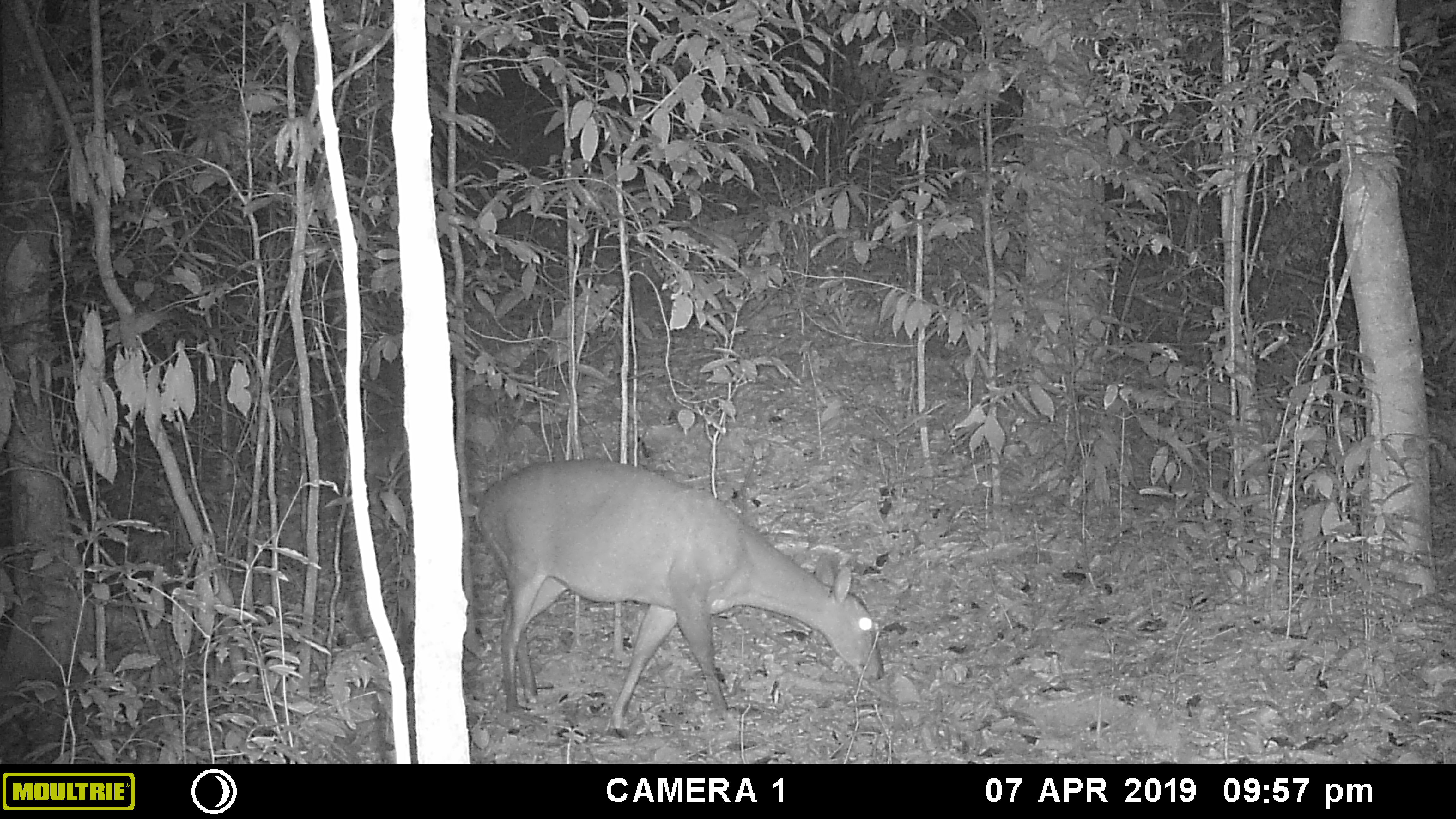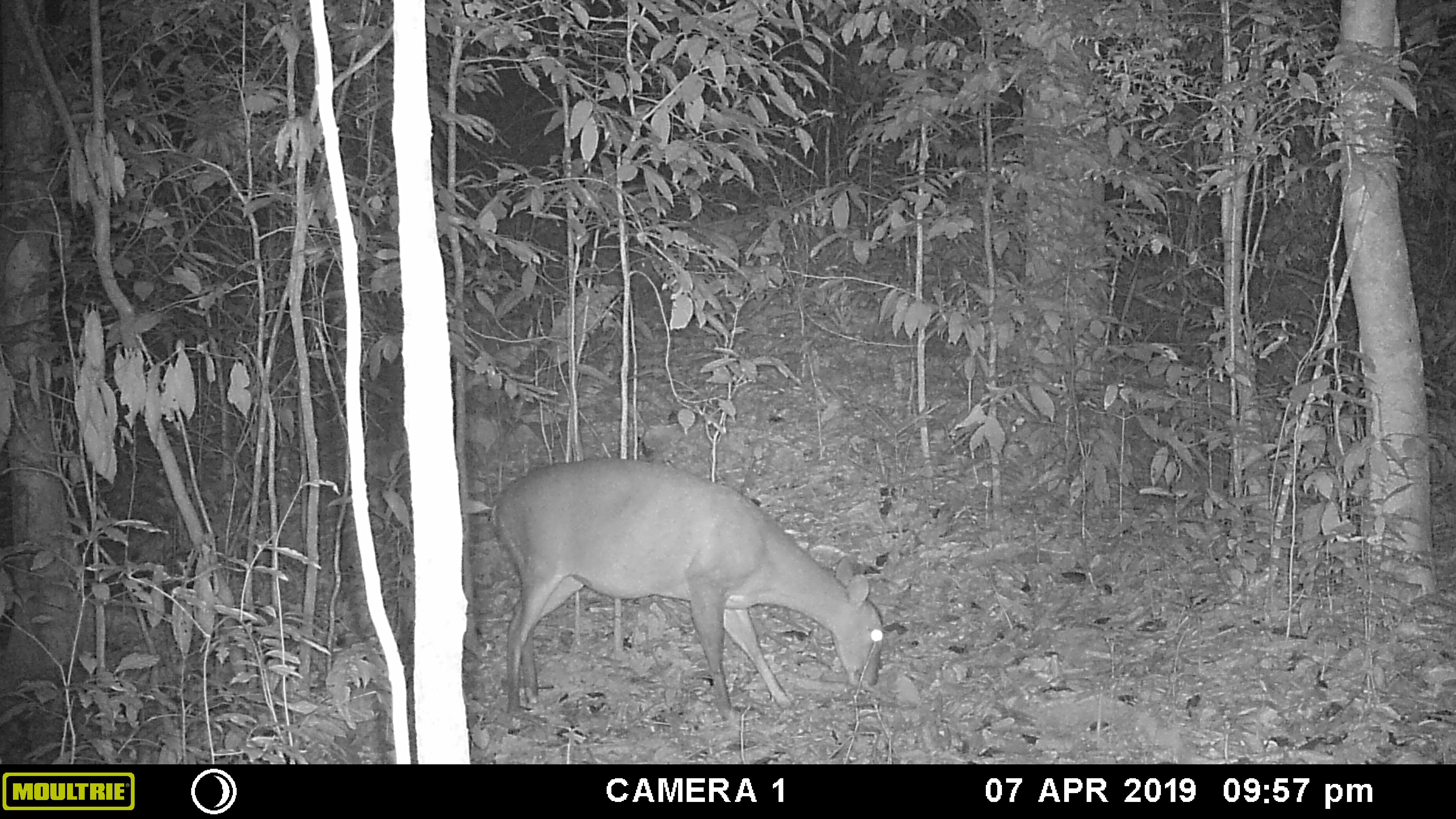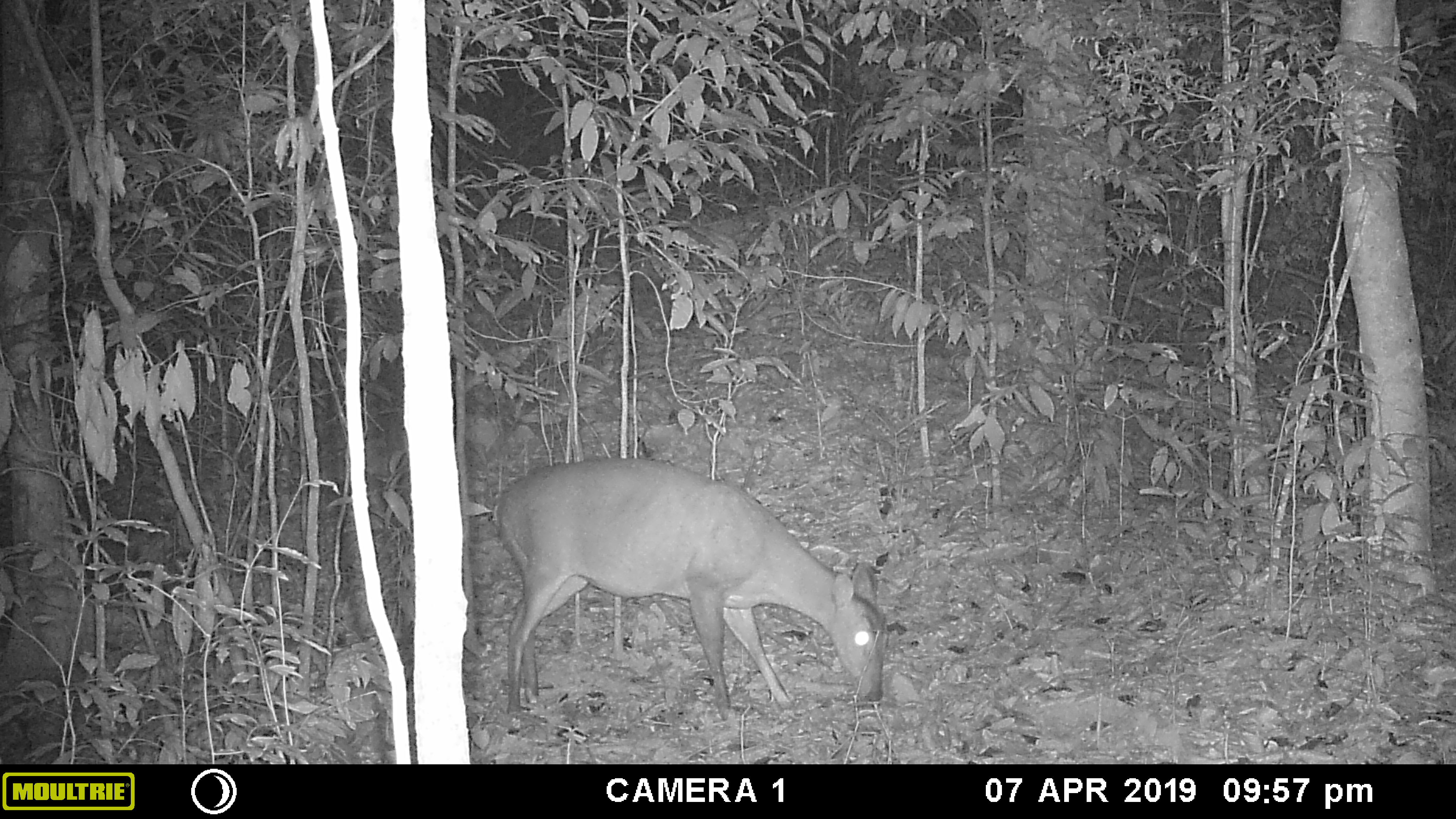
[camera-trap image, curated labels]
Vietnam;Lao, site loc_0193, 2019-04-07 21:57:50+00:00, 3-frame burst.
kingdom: Animalia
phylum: Chordata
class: Mammalia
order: Artiodactyla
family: Cervidae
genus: Muntiacus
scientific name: Muntiacus vuquangensis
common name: large-antlered muntjac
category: large antlered muntjac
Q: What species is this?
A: Large antlered muntjac (large-antlered muntjac) (Muntiacus vuquangensis).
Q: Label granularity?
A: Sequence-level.